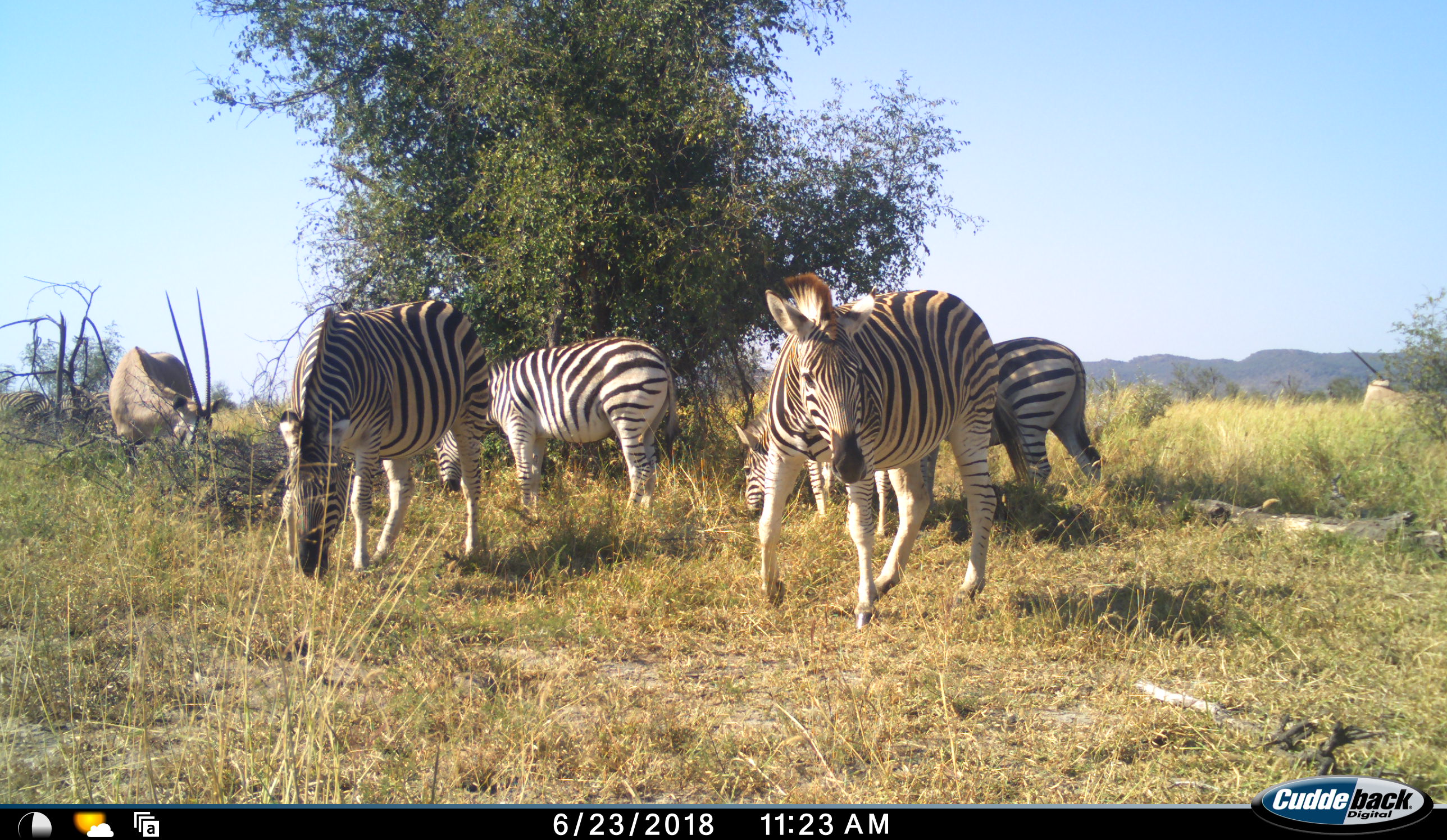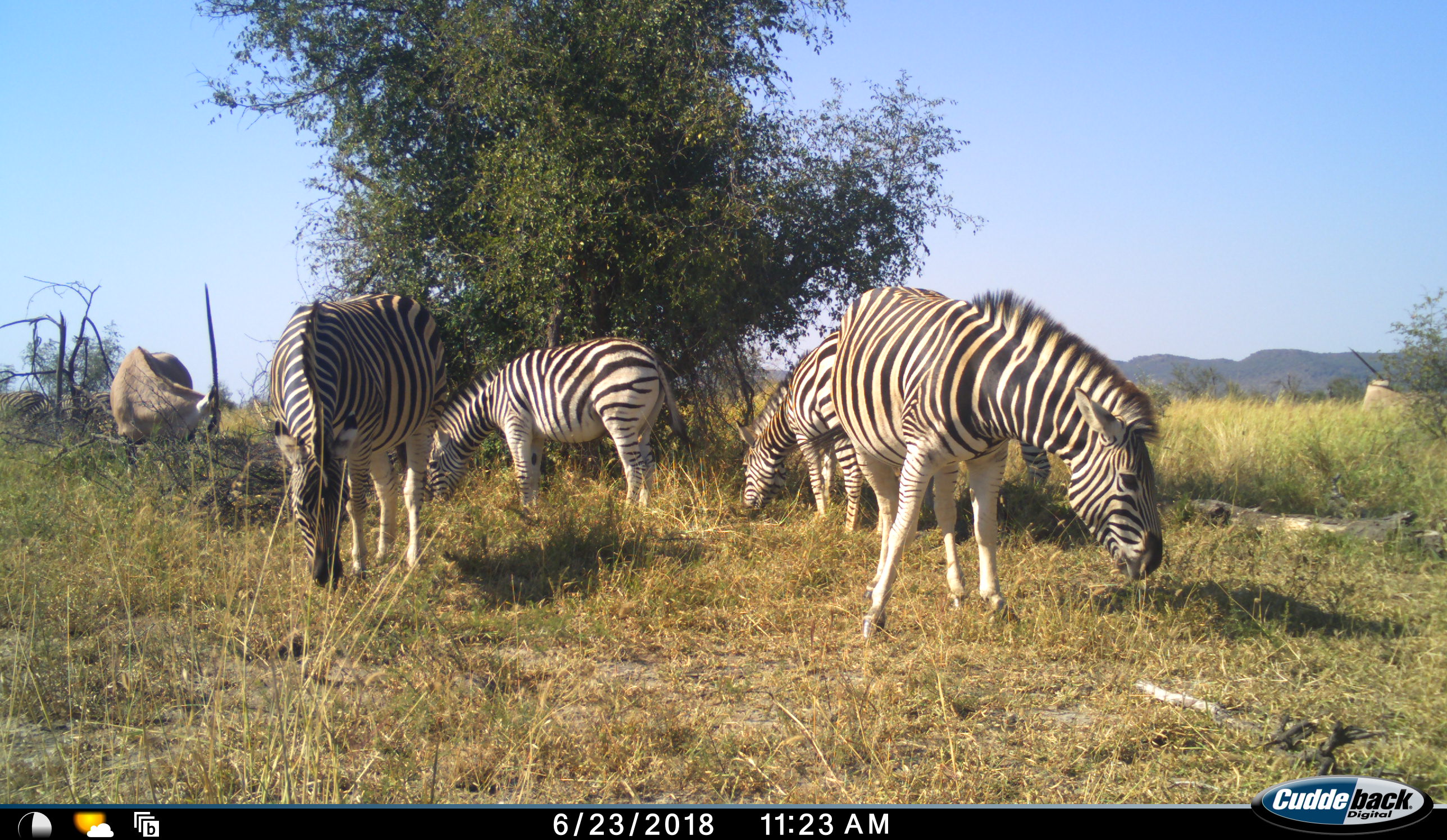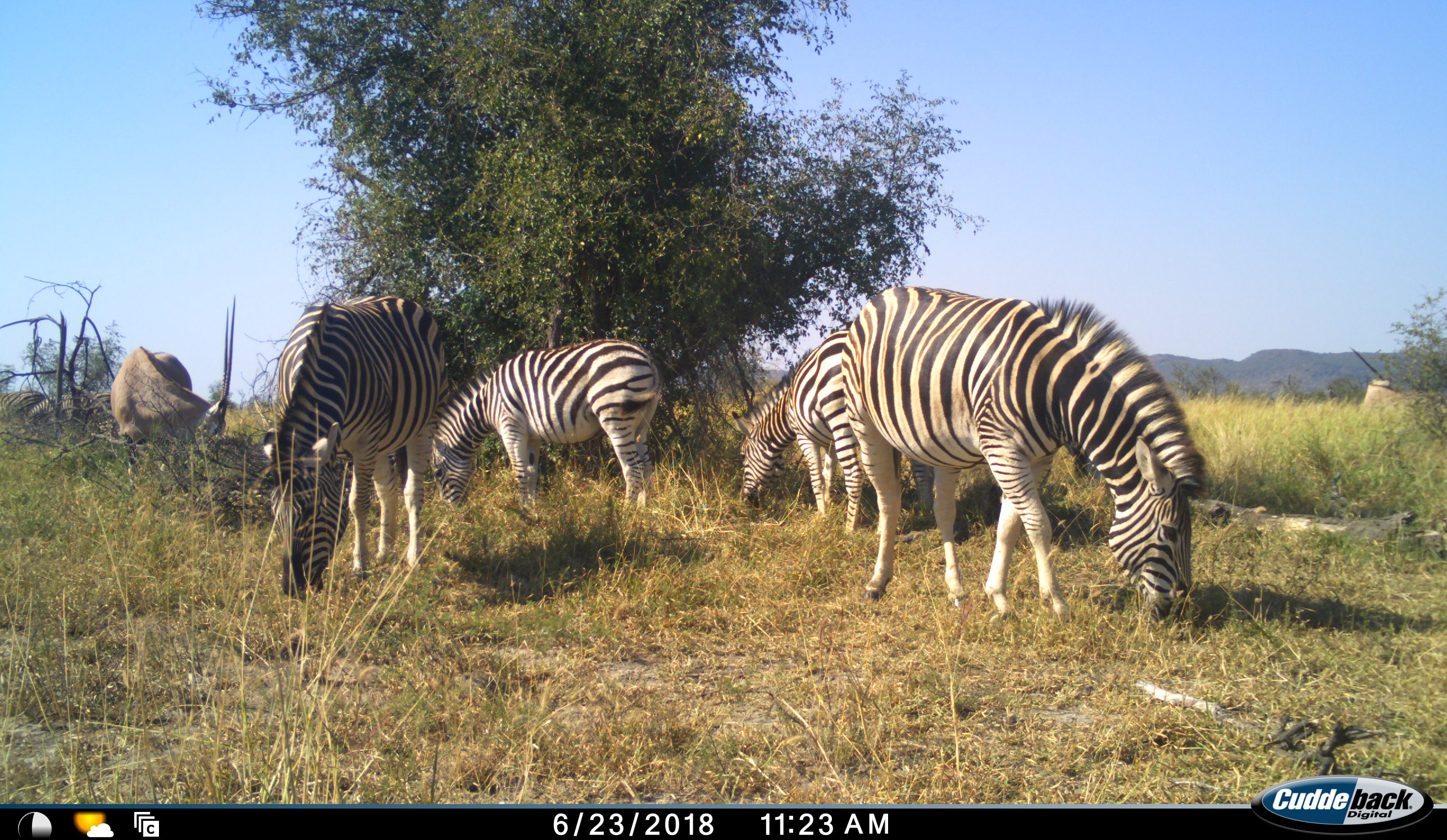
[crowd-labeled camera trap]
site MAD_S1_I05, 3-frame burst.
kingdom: Animalia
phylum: Chordata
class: Mammalia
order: Artiodactyla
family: Bovidae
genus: Oryx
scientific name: Oryx gazella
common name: gemsbok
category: oryx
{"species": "oryx (gemsbok) (Oryx gazella)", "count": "2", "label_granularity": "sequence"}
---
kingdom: Animalia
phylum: Chordata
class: Mammalia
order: Perissodactyla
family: Equidae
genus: Equus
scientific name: Equus quagga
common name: plains zebra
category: zebraplains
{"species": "zebraplains (plains zebra) (Equus quagga)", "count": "5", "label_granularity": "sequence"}